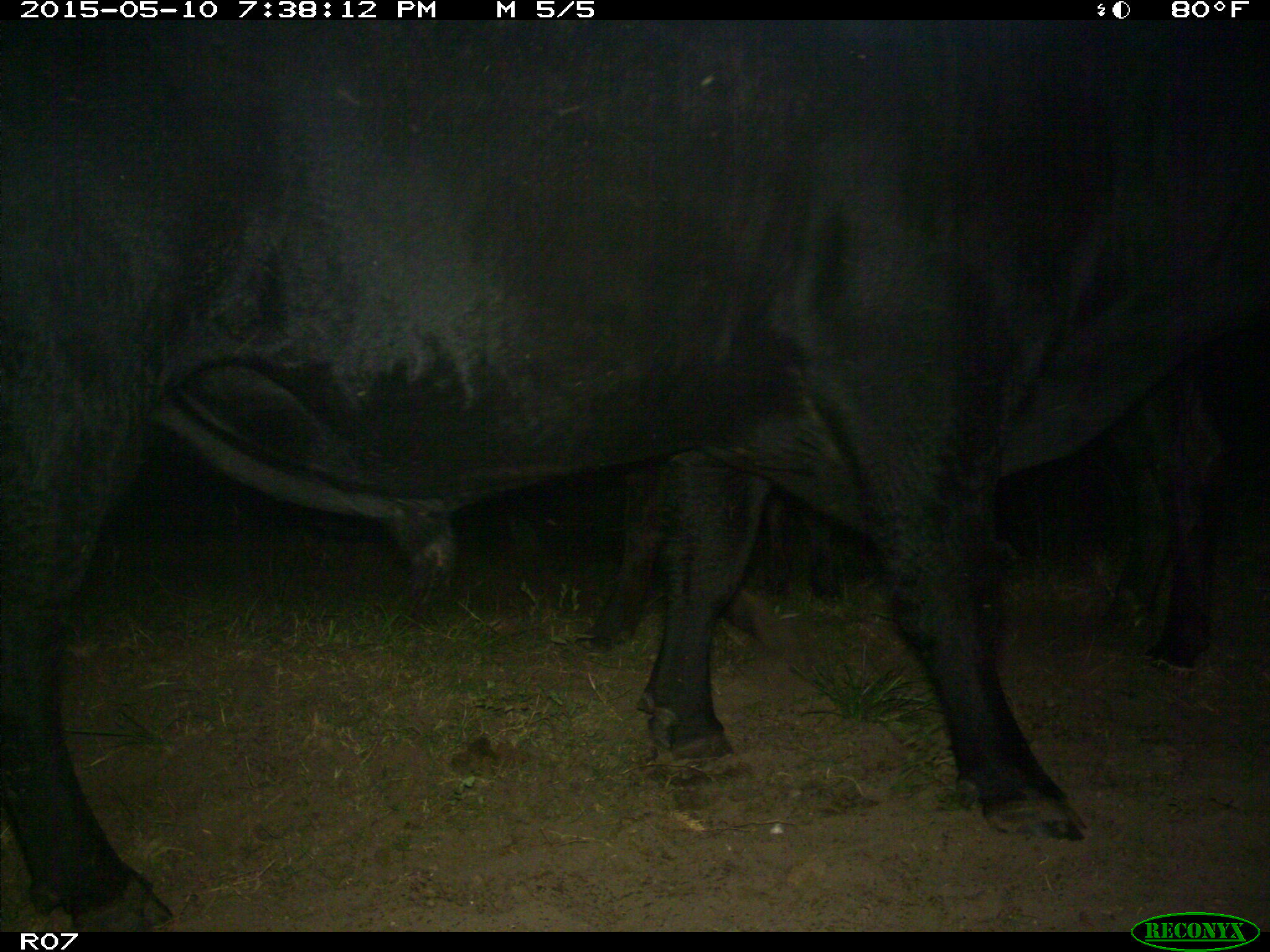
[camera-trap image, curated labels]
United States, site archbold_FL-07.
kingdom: Animalia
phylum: Chordata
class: Mammalia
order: Artiodactyla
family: Bovidae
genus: Bos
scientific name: Bos taurus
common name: domestic cow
Bos taurus (domestic cow).